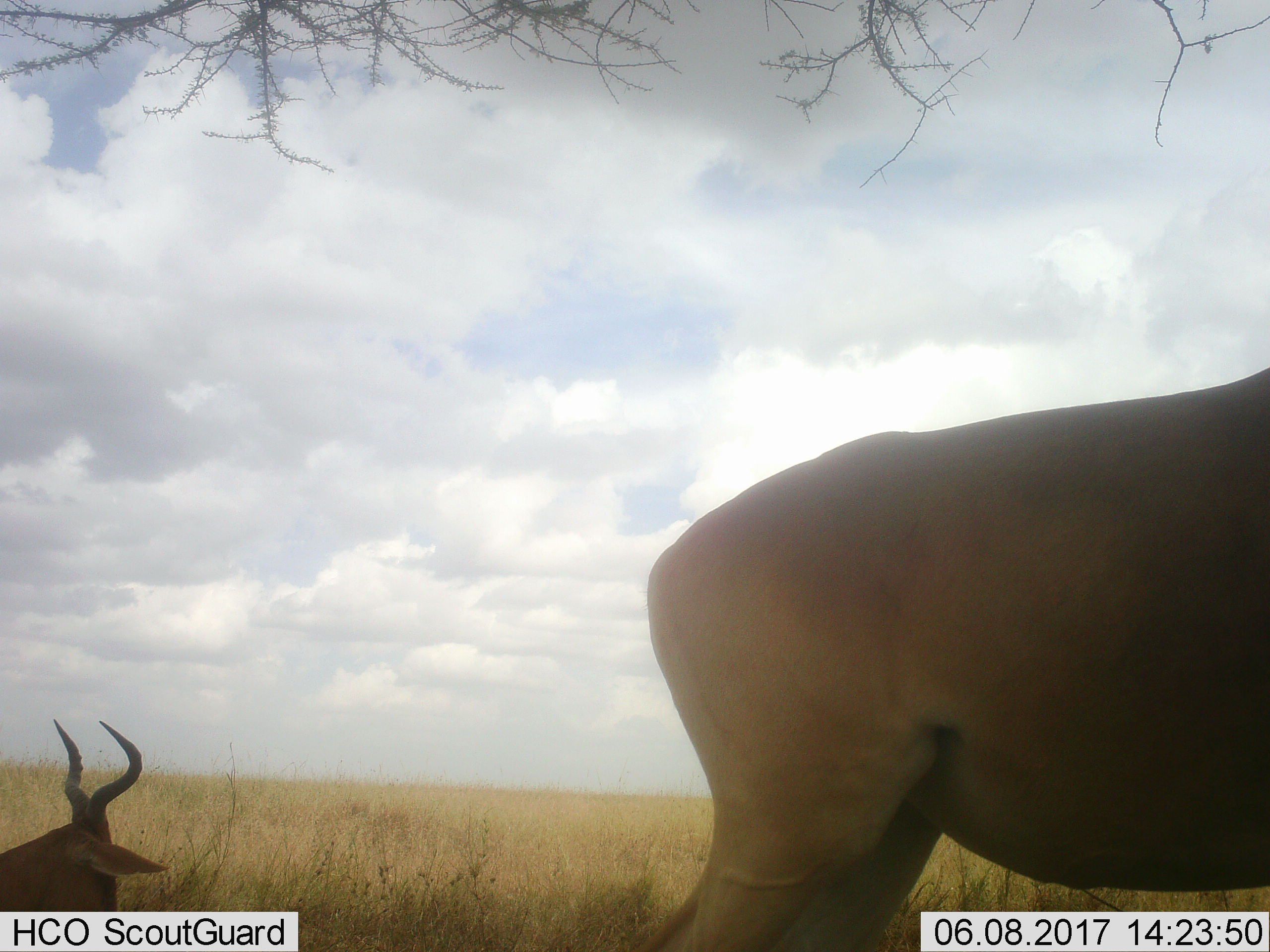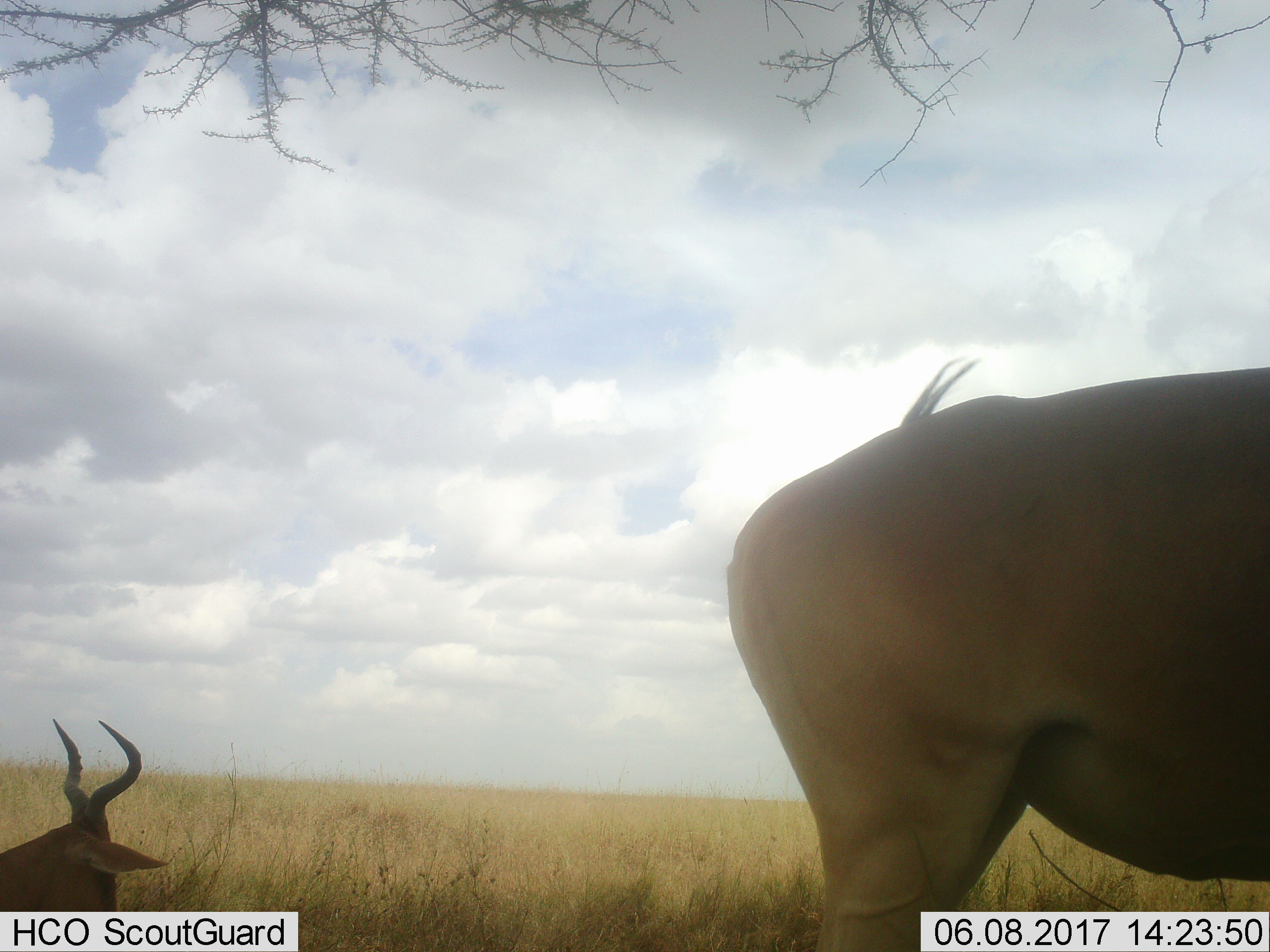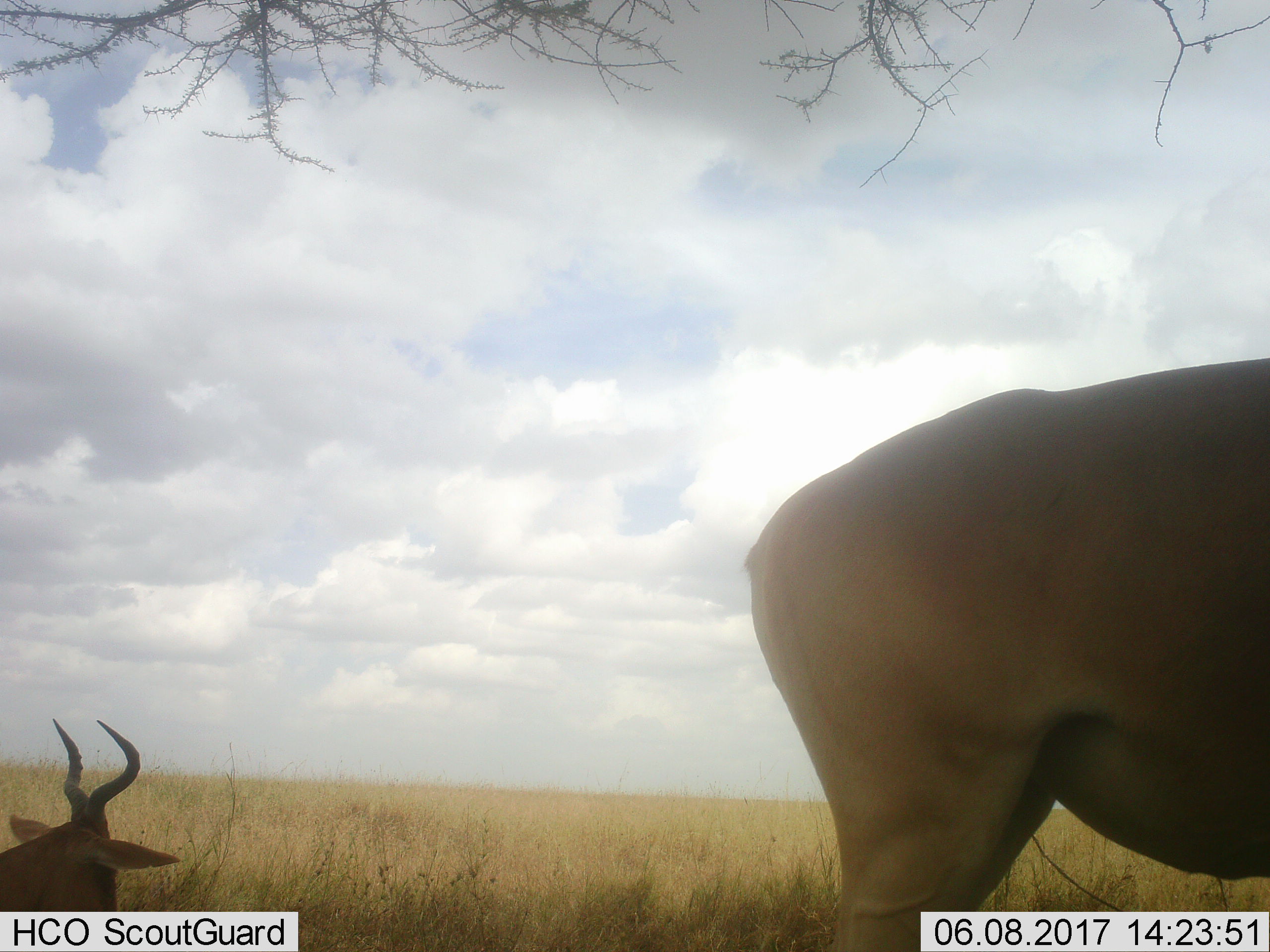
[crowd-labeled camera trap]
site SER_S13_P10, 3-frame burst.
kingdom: Animalia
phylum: Chordata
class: Mammalia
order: Artiodactyla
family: Bovidae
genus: Alcelaphus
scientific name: Alcelaphus buselaphus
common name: hartebeest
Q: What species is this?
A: Hartebeest (Alcelaphus buselaphus).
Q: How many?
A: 2.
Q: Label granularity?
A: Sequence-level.